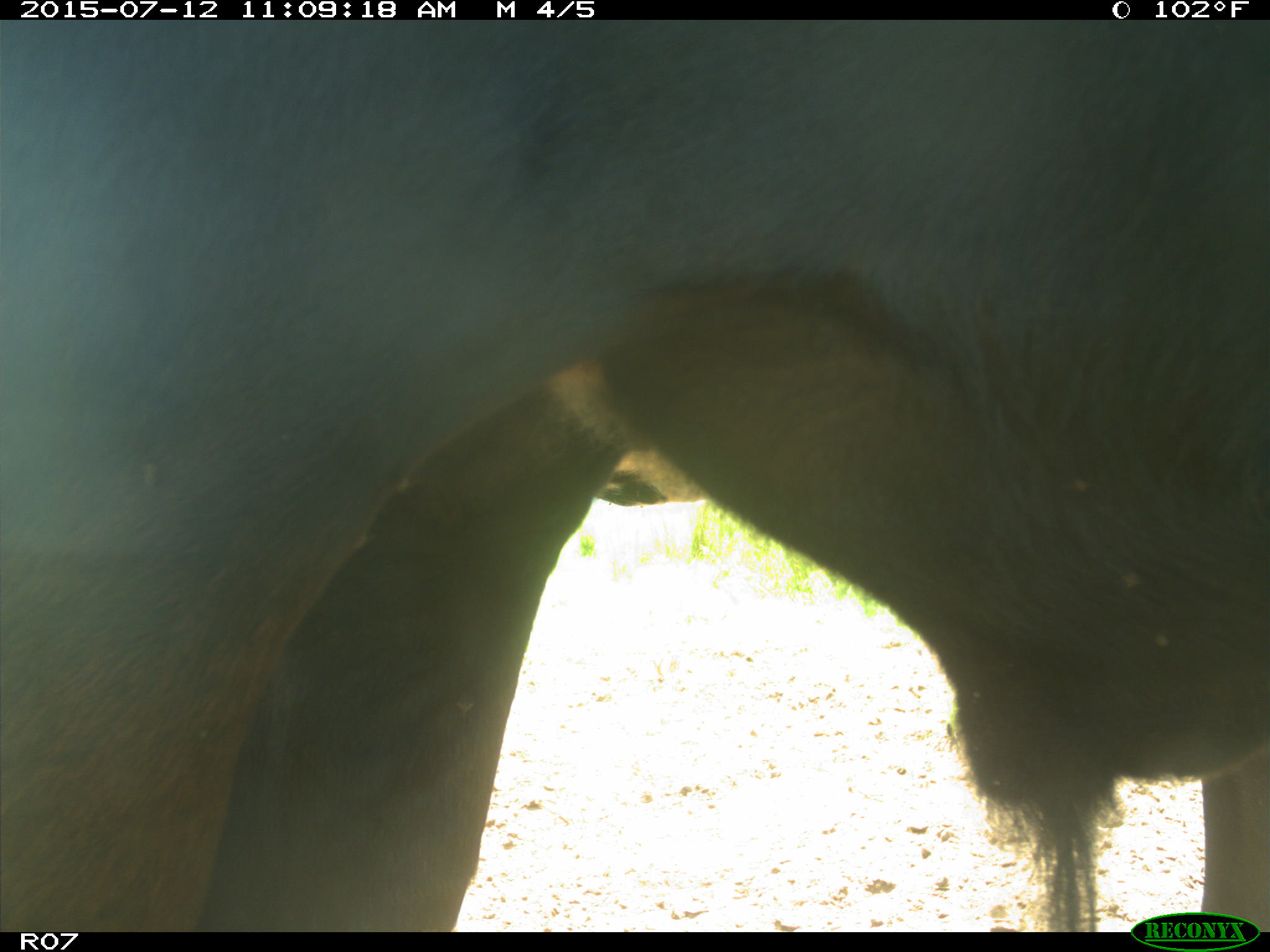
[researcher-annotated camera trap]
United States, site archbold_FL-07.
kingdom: Animalia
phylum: Chordata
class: Mammalia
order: Artiodactyla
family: Bovidae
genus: Bos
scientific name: Bos taurus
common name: domestic cow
Bos taurus (domestic cow).